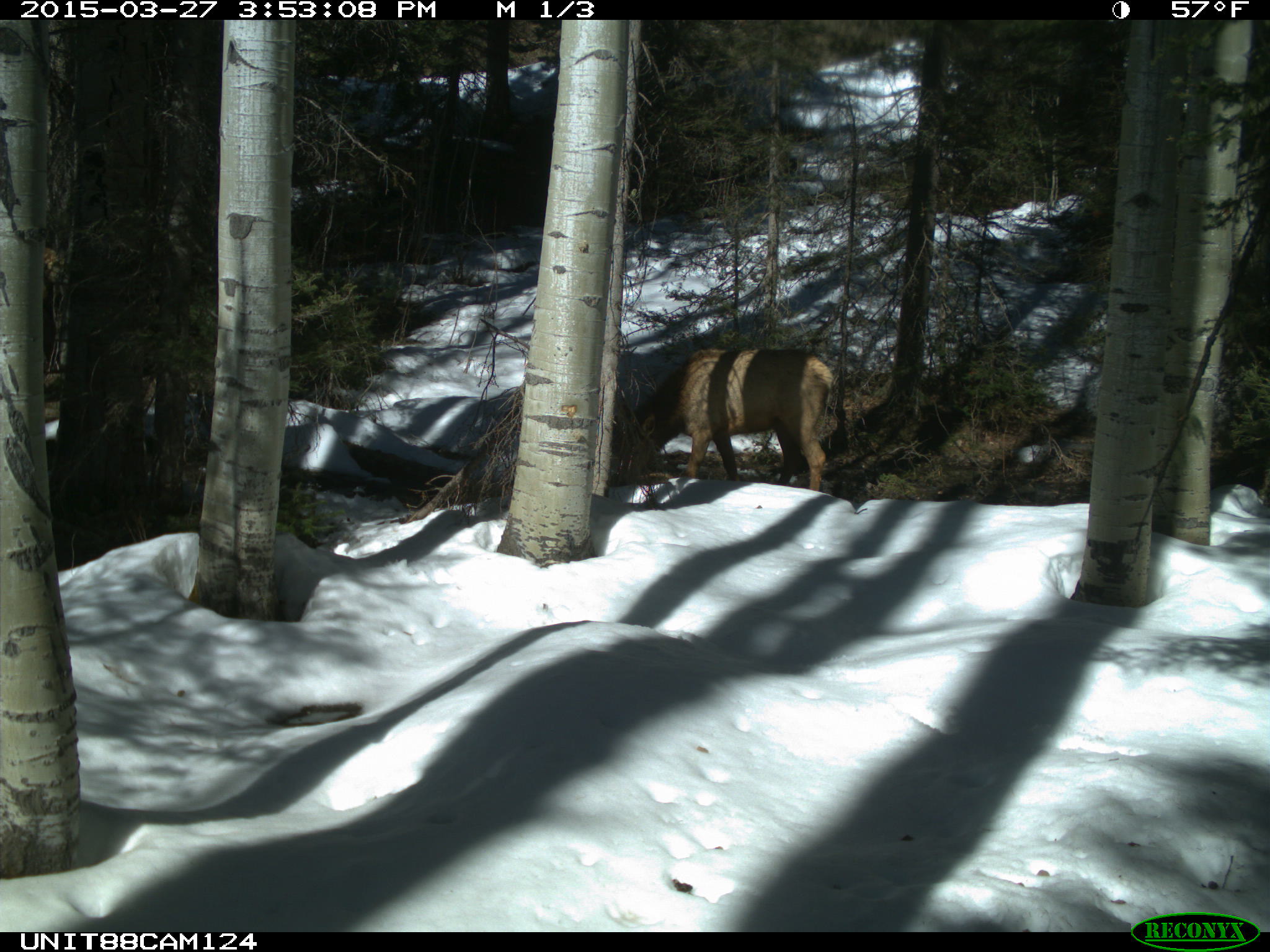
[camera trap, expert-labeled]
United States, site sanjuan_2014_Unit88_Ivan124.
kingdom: Animalia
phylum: Chordata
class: Mammalia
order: Artiodactyla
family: Cervidae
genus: Cervus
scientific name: Cervus elaphus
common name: red deer